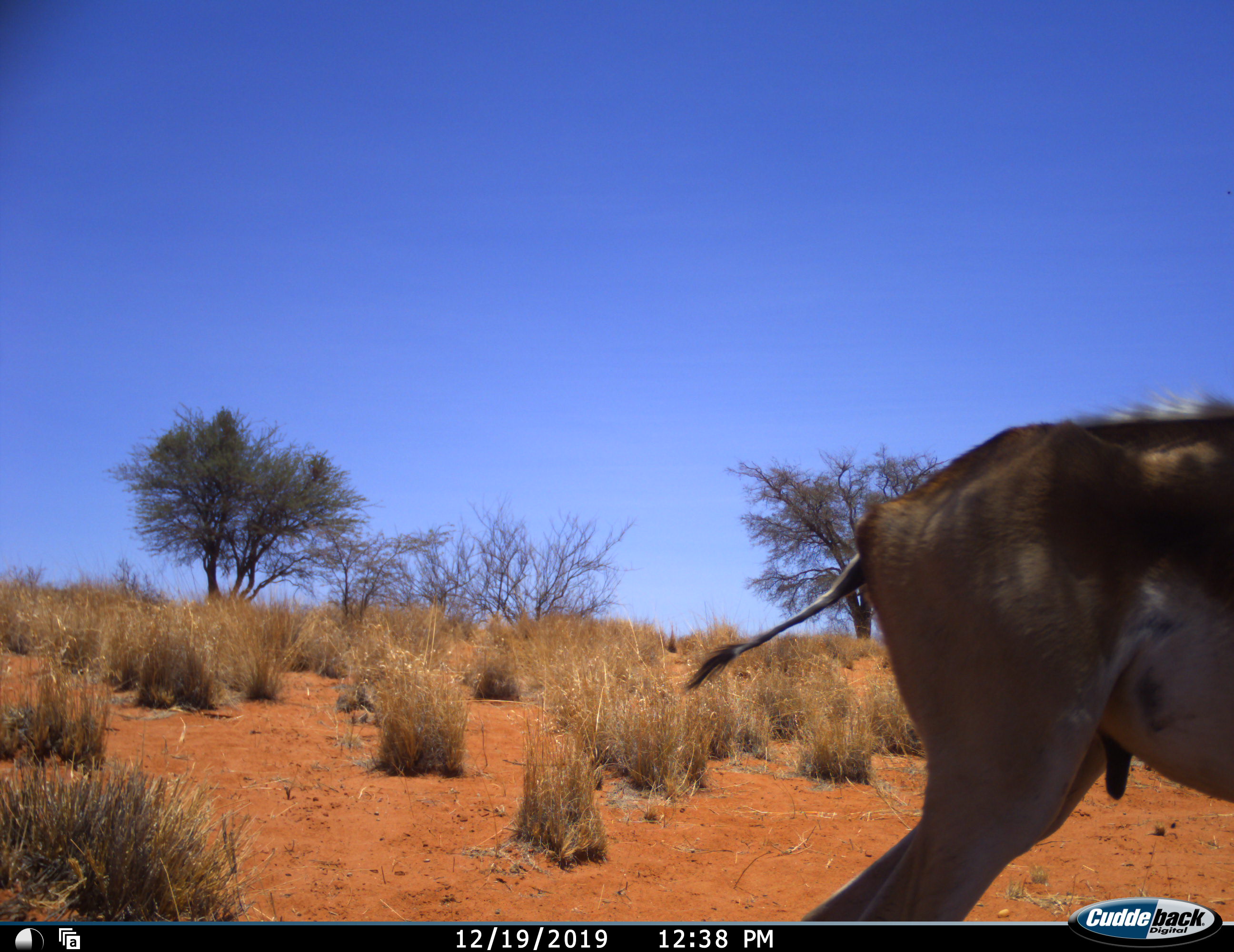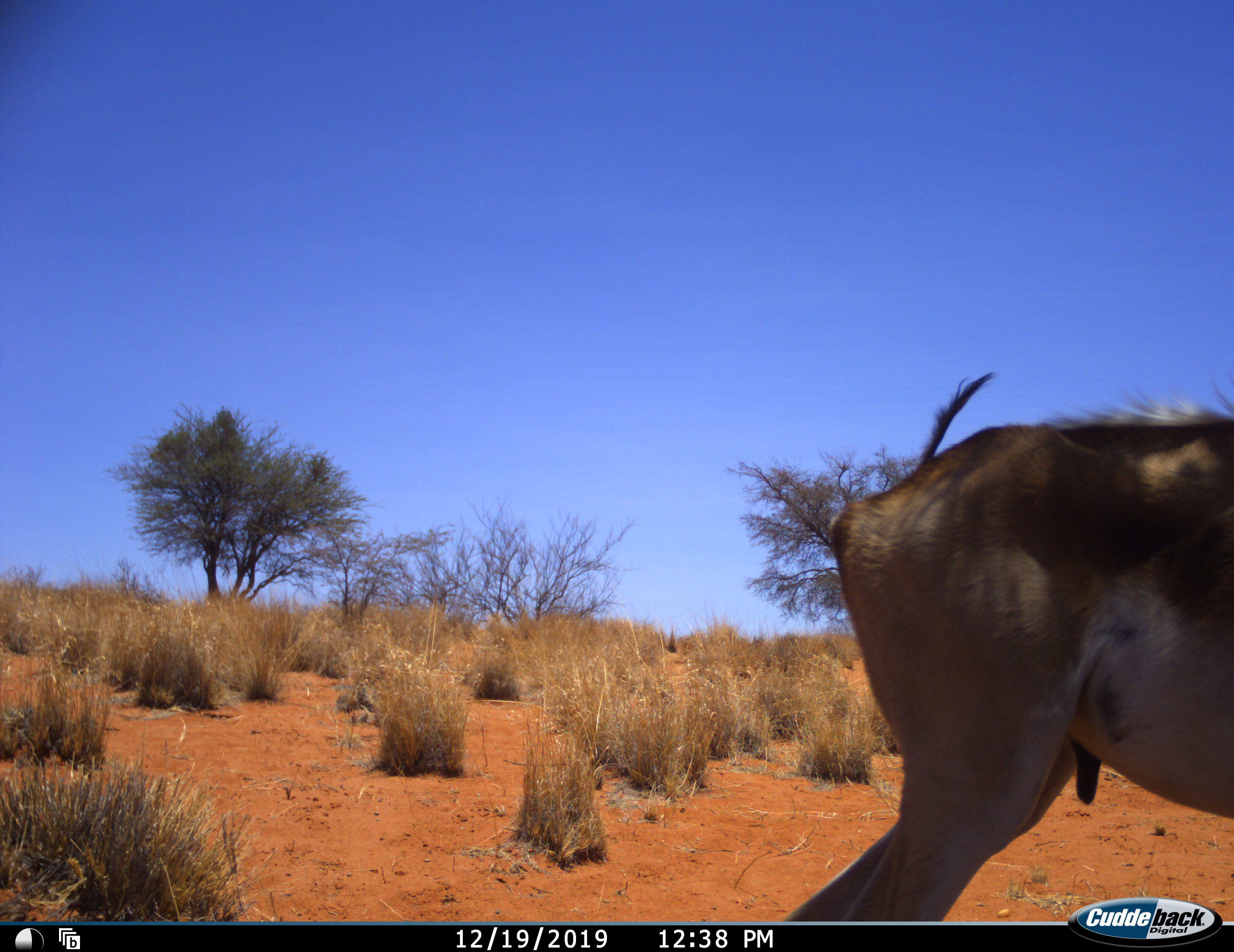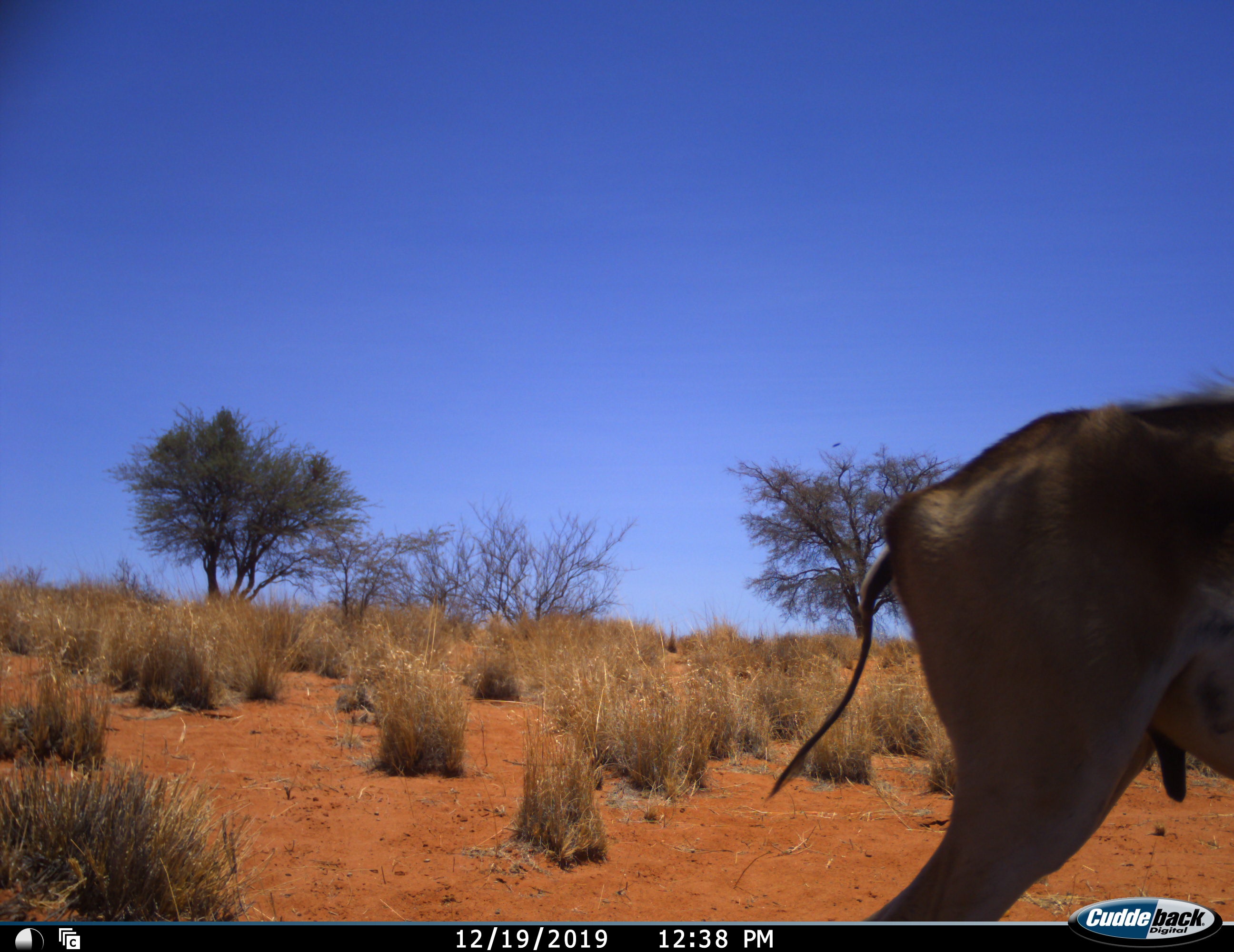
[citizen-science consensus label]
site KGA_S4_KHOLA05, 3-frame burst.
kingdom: Animalia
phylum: Chordata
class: Mammalia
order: Artiodactyla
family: Bovidae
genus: Antidorcas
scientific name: Antidorcas marsupialis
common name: springbok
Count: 1.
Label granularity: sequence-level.